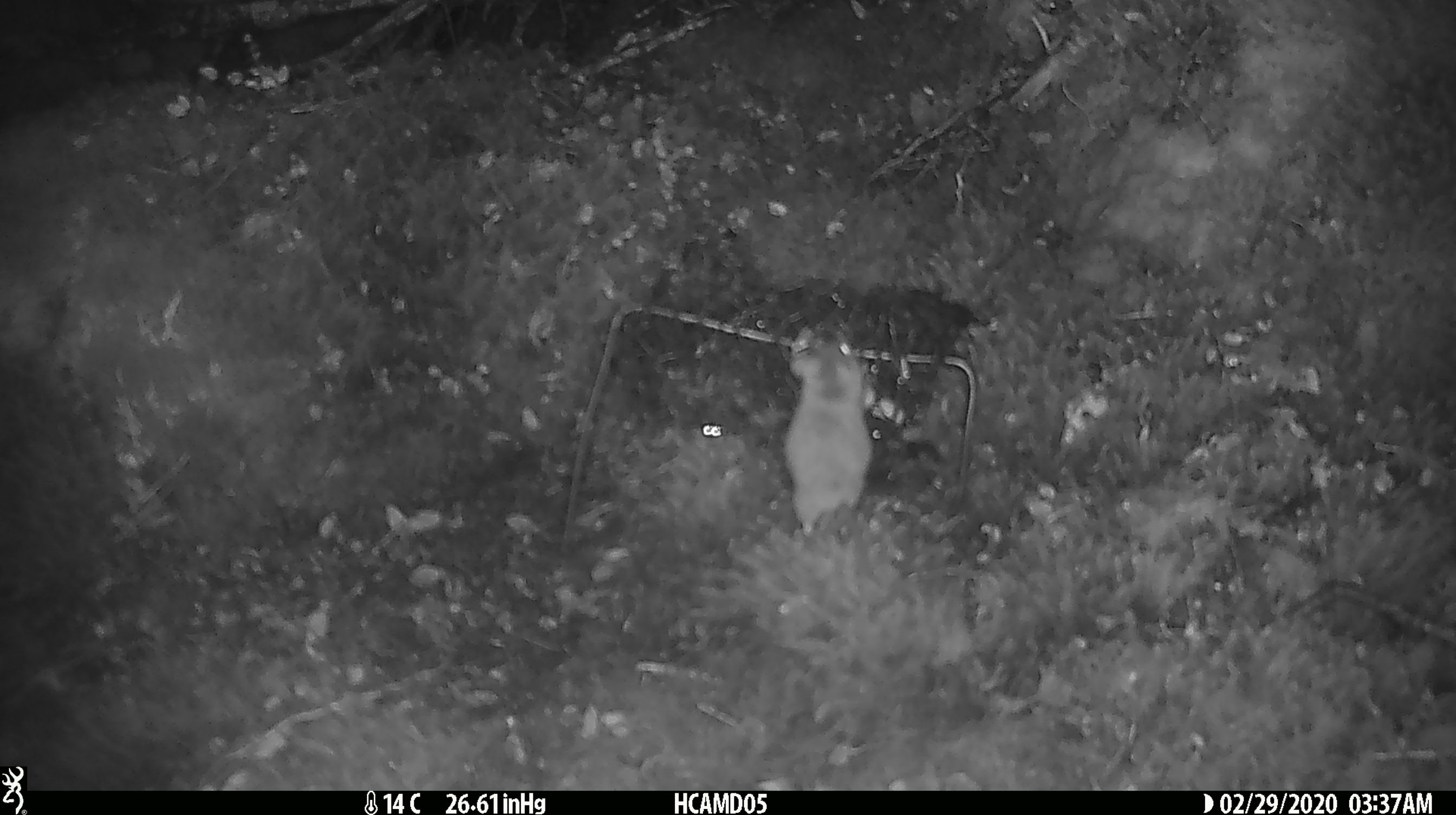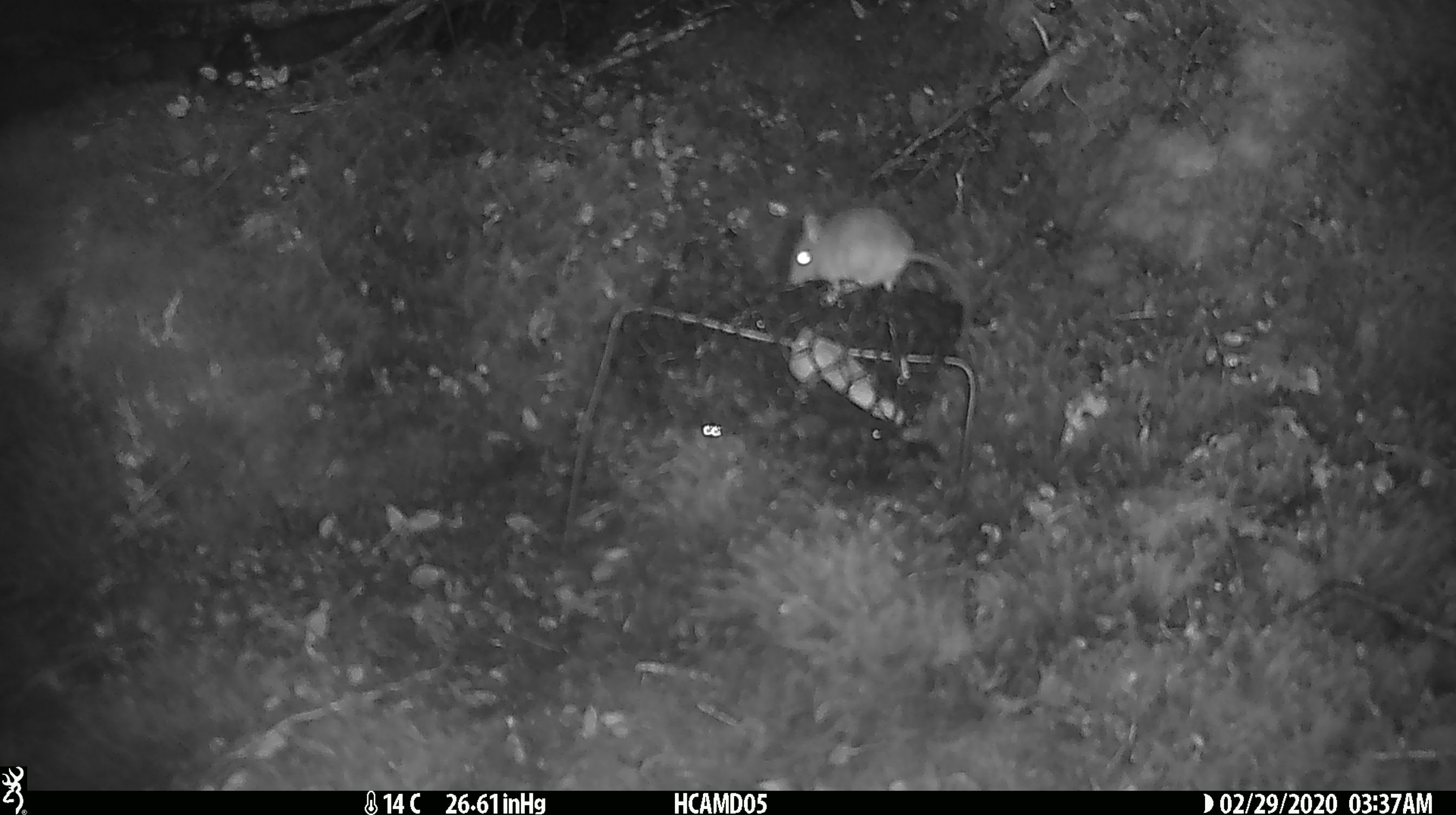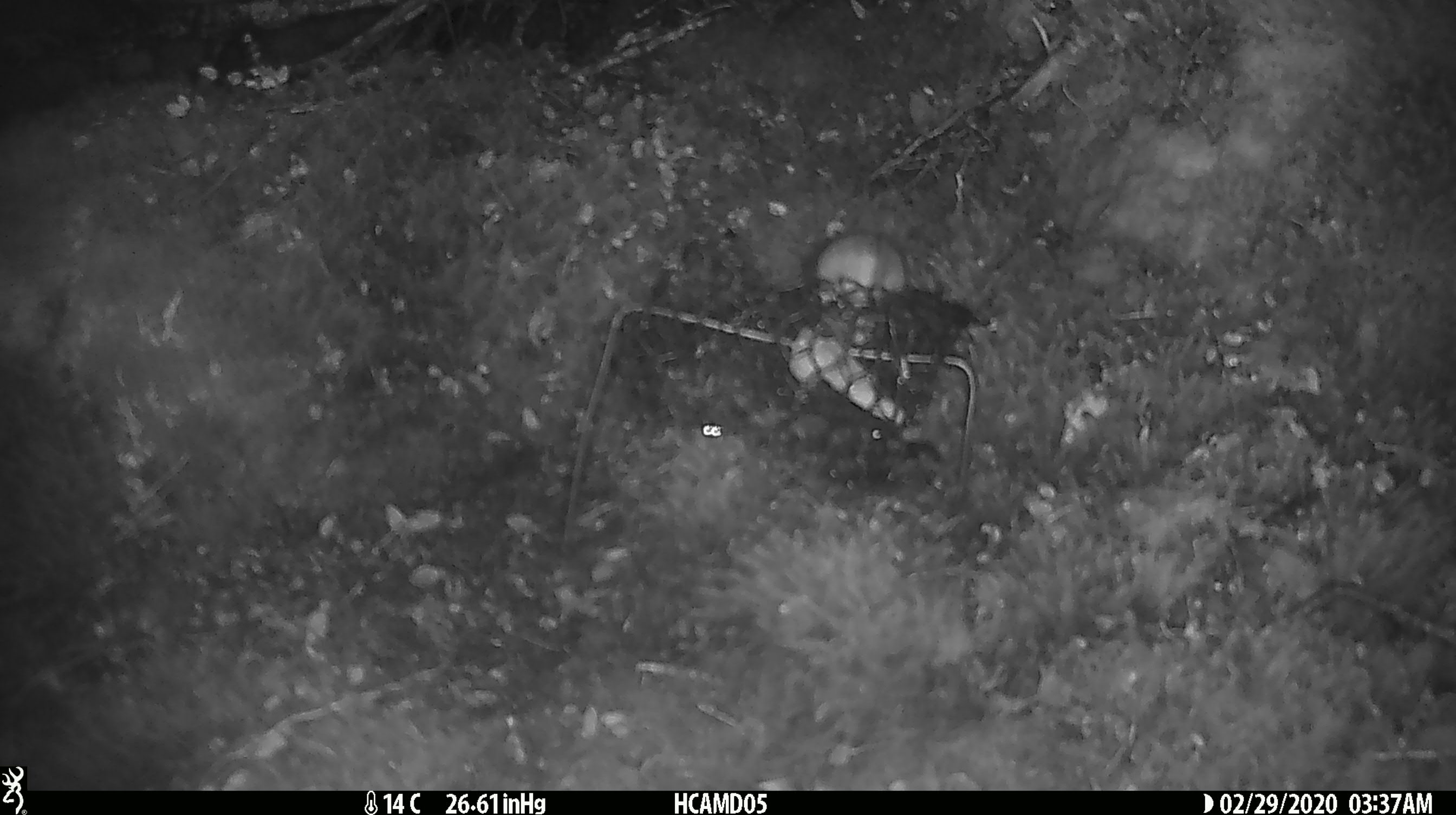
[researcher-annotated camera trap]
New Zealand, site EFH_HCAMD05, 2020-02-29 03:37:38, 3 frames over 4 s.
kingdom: Animalia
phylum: Chordata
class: Mammalia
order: Rodentia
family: Muridae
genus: Mus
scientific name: Mus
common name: mouse